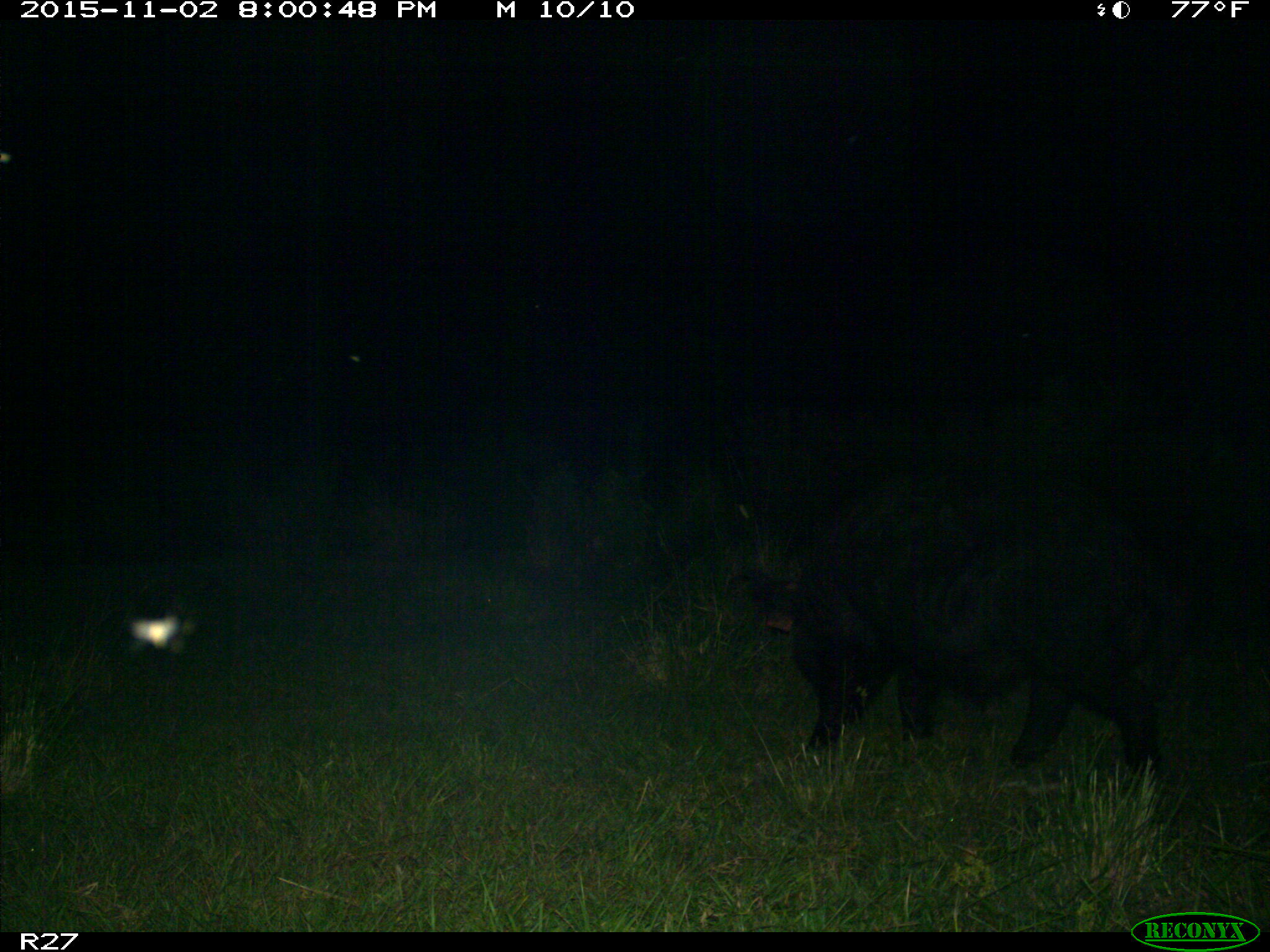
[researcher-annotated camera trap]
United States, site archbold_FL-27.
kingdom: Animalia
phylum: Chordata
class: Mammalia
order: Artiodactyla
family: Suidae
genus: Sus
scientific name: Sus scrofa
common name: wild boar